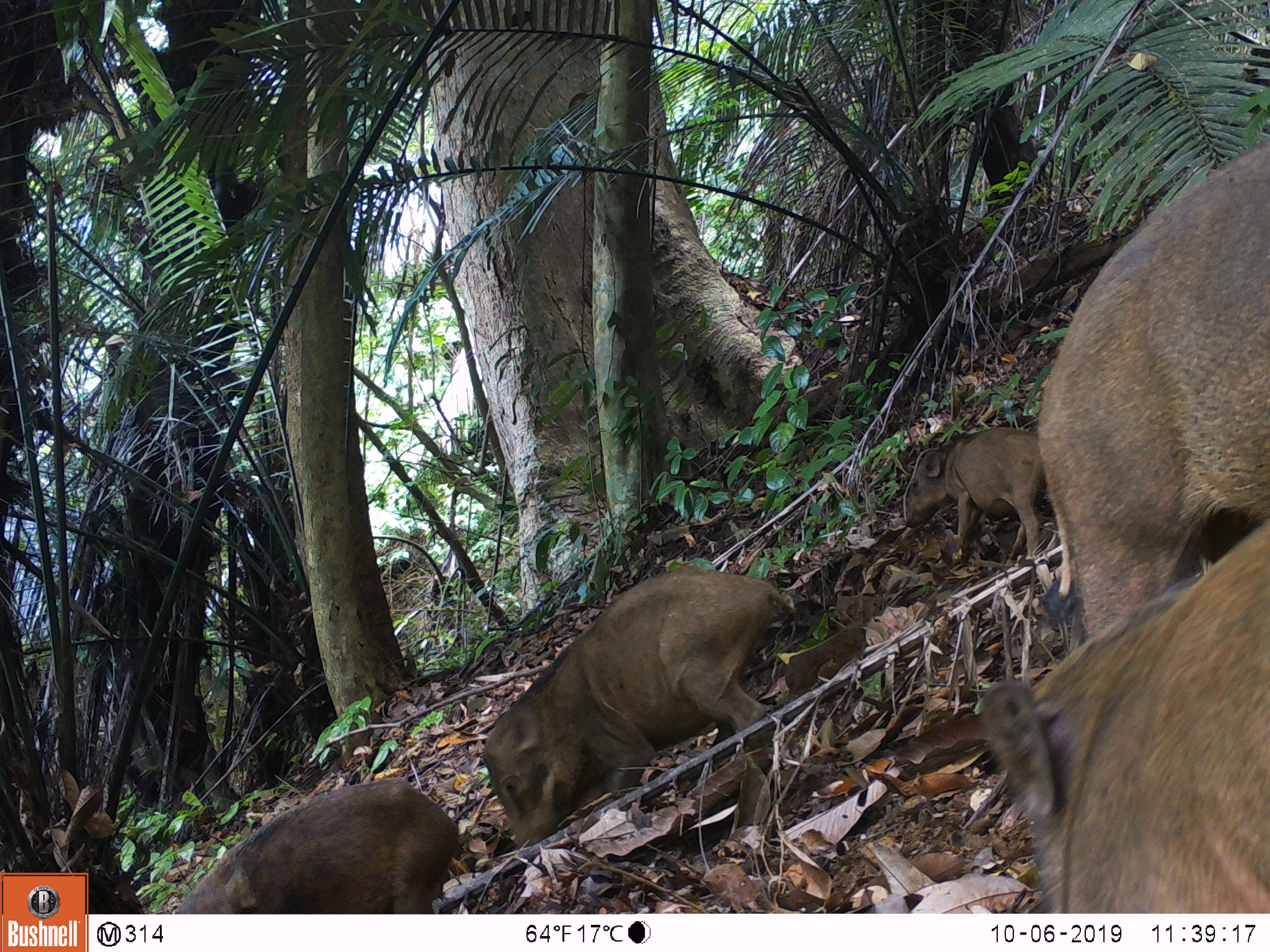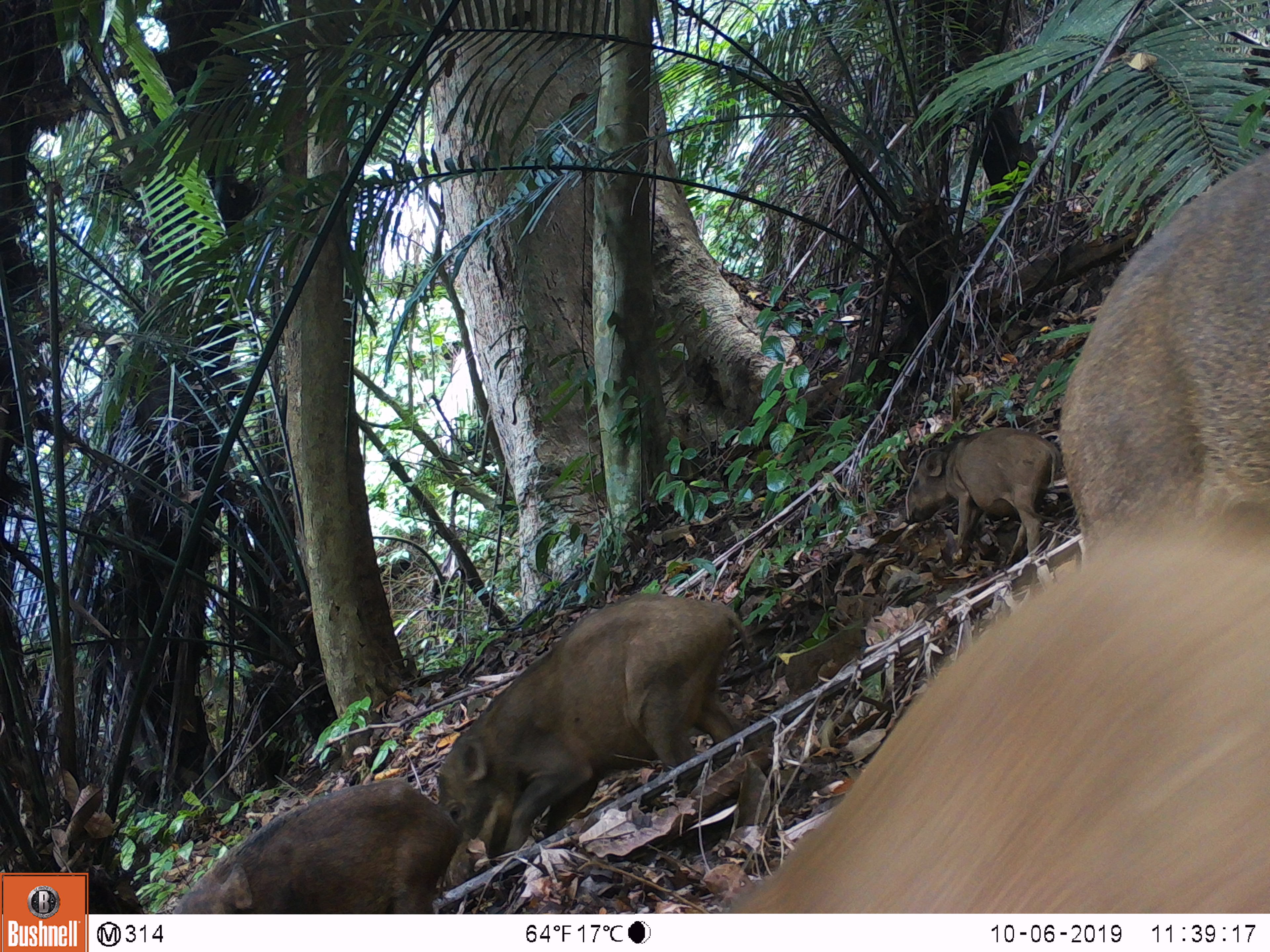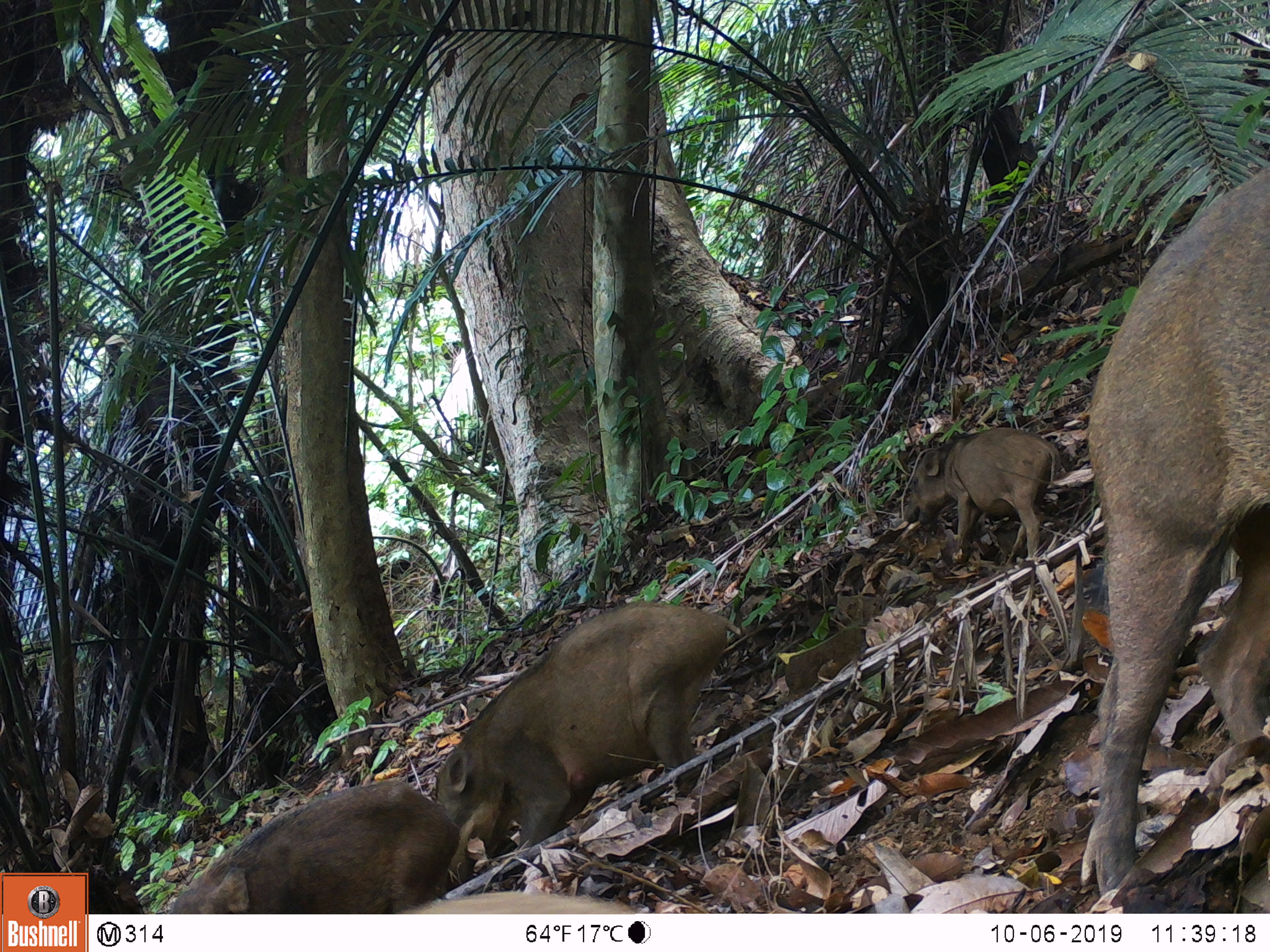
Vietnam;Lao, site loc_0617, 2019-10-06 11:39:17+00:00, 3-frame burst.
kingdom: Animalia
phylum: Chordata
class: Mammalia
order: Artiodactyla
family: Suidae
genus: Sus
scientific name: Sus scrofa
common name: eurasian wild pig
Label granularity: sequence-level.